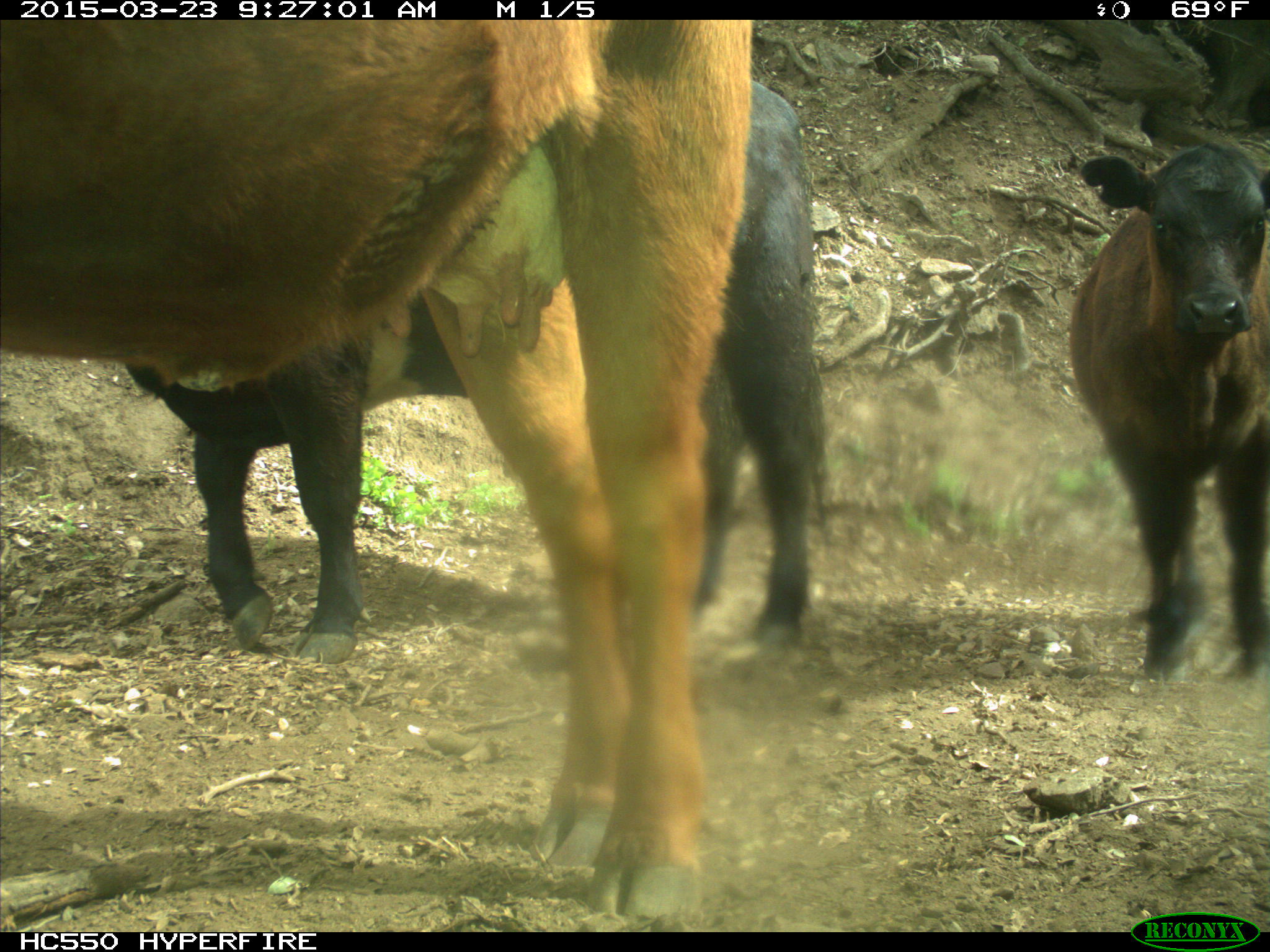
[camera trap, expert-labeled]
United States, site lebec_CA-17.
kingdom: Animalia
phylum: Chordata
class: Mammalia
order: Artiodactyla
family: Bovidae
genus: Bos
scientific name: Bos taurus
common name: domestic cow